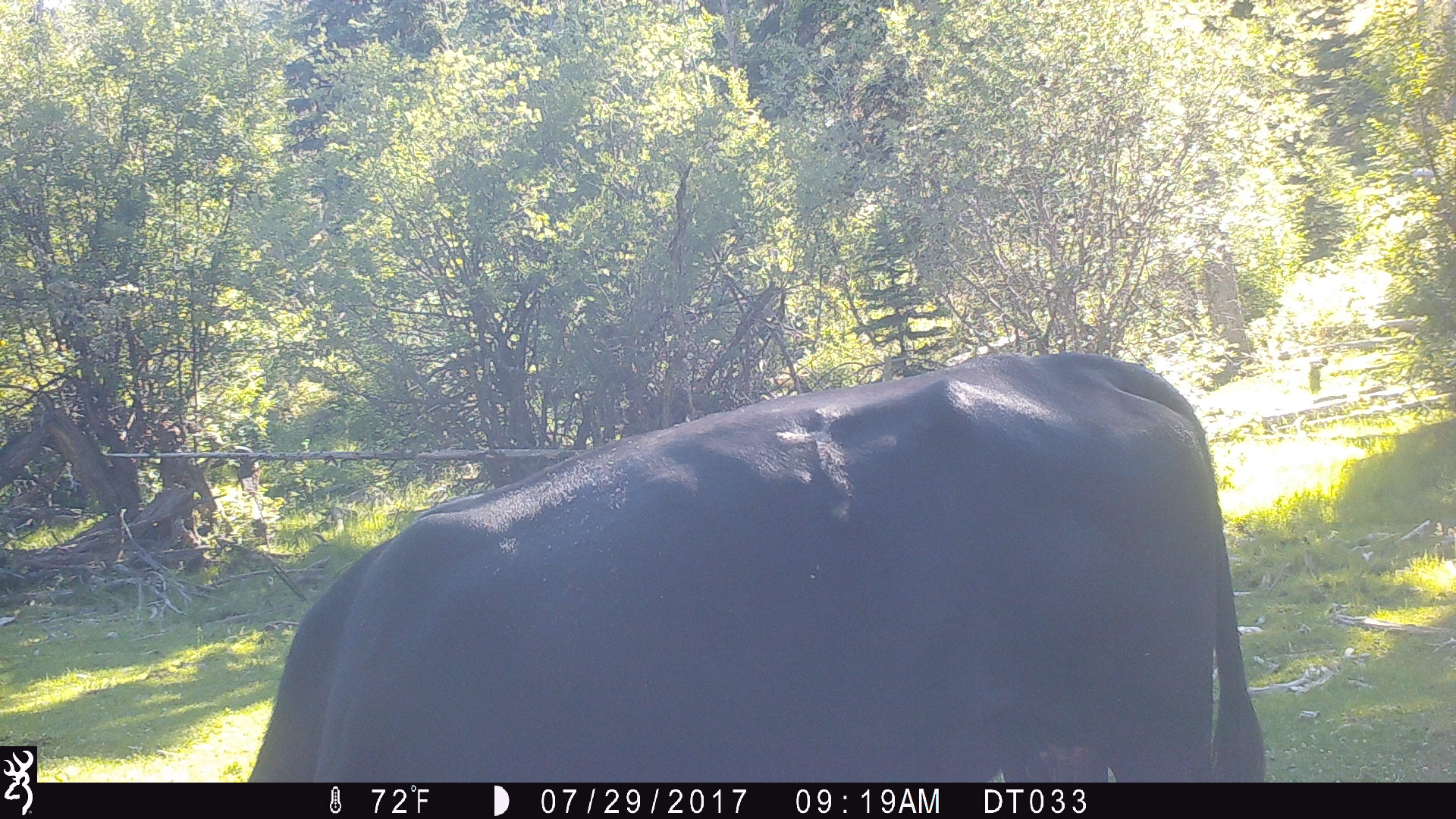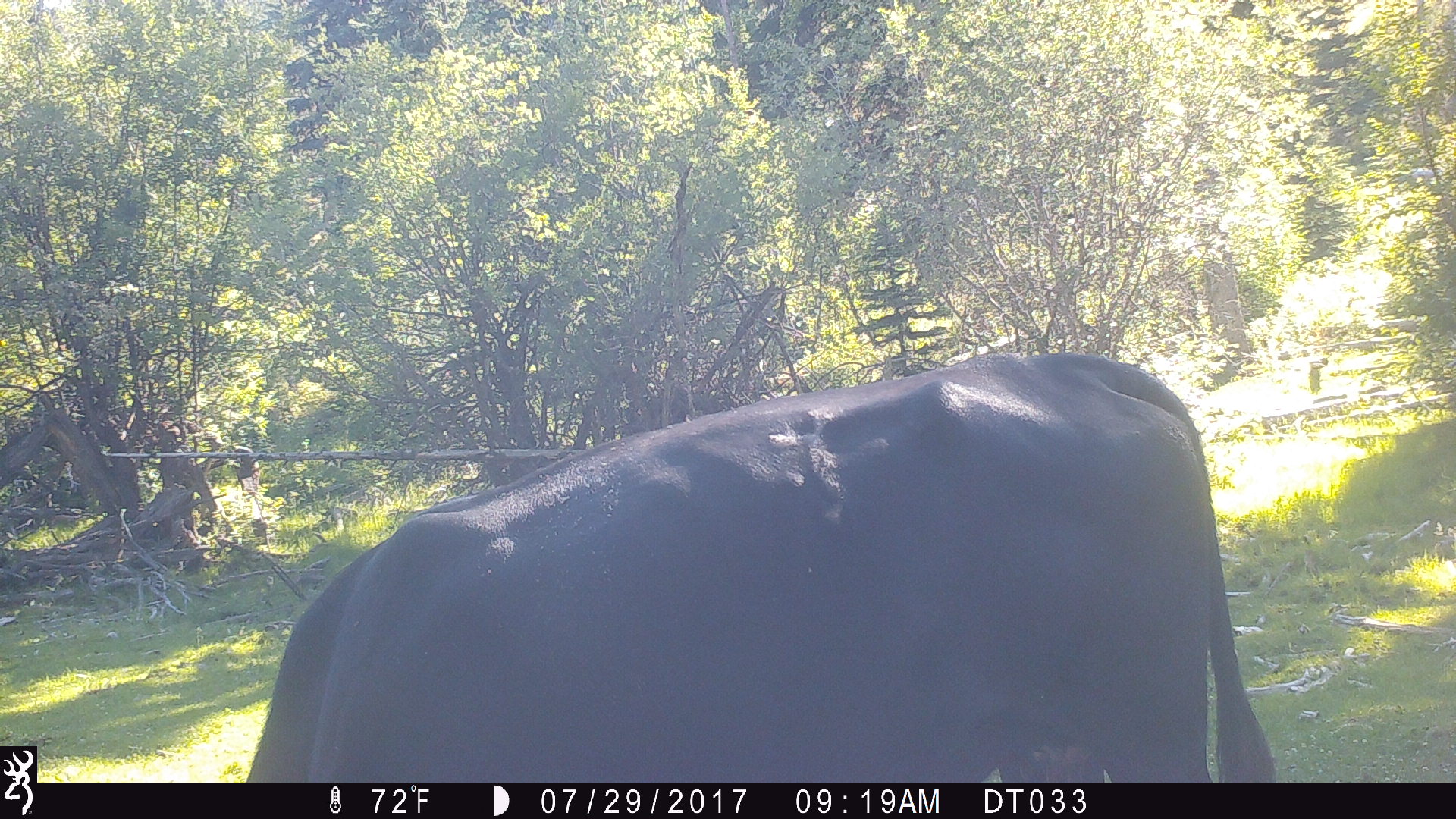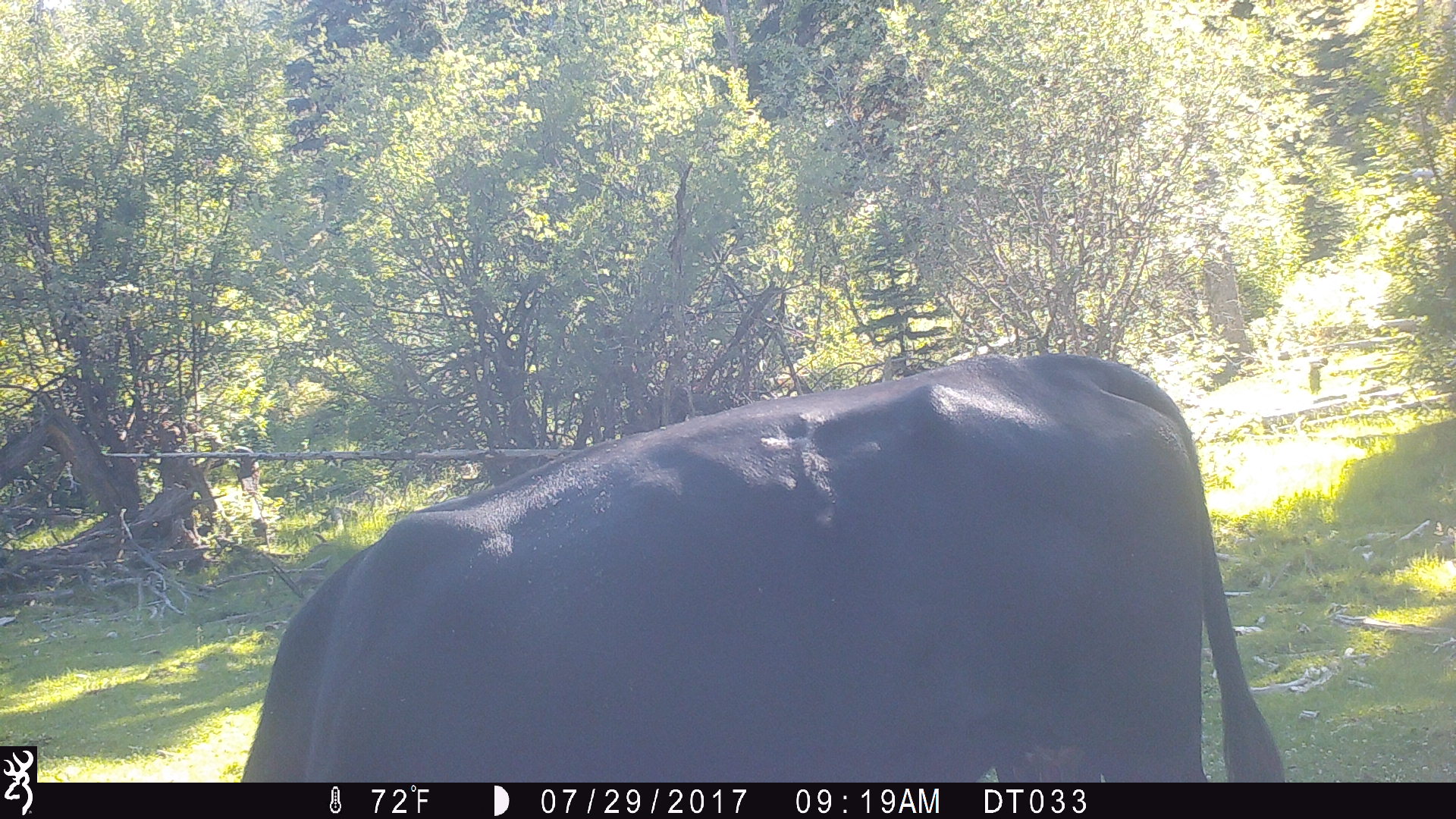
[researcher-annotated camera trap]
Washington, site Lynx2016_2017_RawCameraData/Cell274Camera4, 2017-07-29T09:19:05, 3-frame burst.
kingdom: Animalia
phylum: Chordata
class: Mammalia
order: Artiodactyla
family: Bovidae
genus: Bos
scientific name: Bos taurus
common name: domestic cattle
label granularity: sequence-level